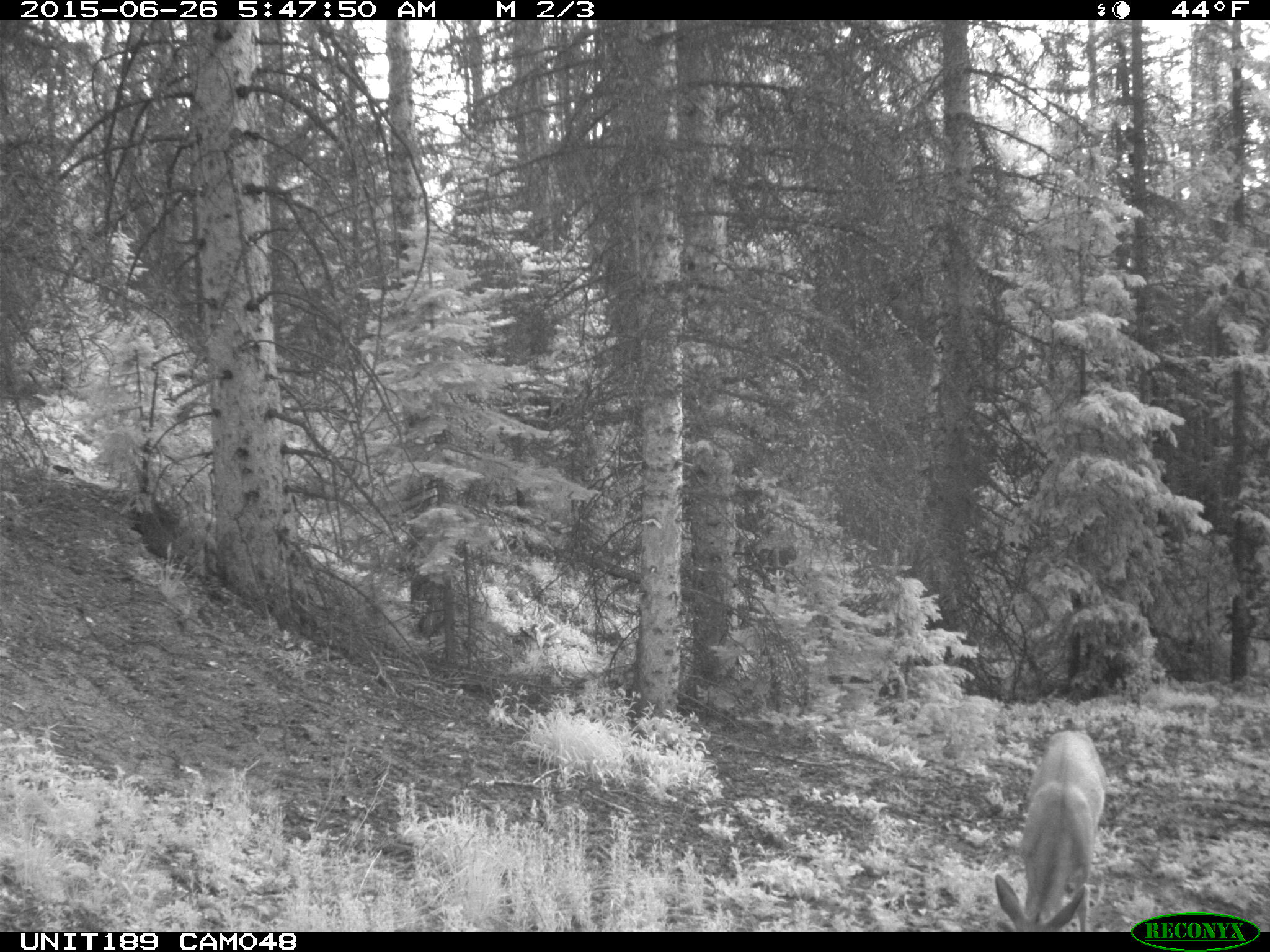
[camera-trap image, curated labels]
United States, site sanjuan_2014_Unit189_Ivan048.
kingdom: Animalia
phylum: Chordata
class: Mammalia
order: Artiodactyla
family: Cervidae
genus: Odocoileus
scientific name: Odocoileus hemionus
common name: mule deer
Odocoileus hemionus (mule deer).